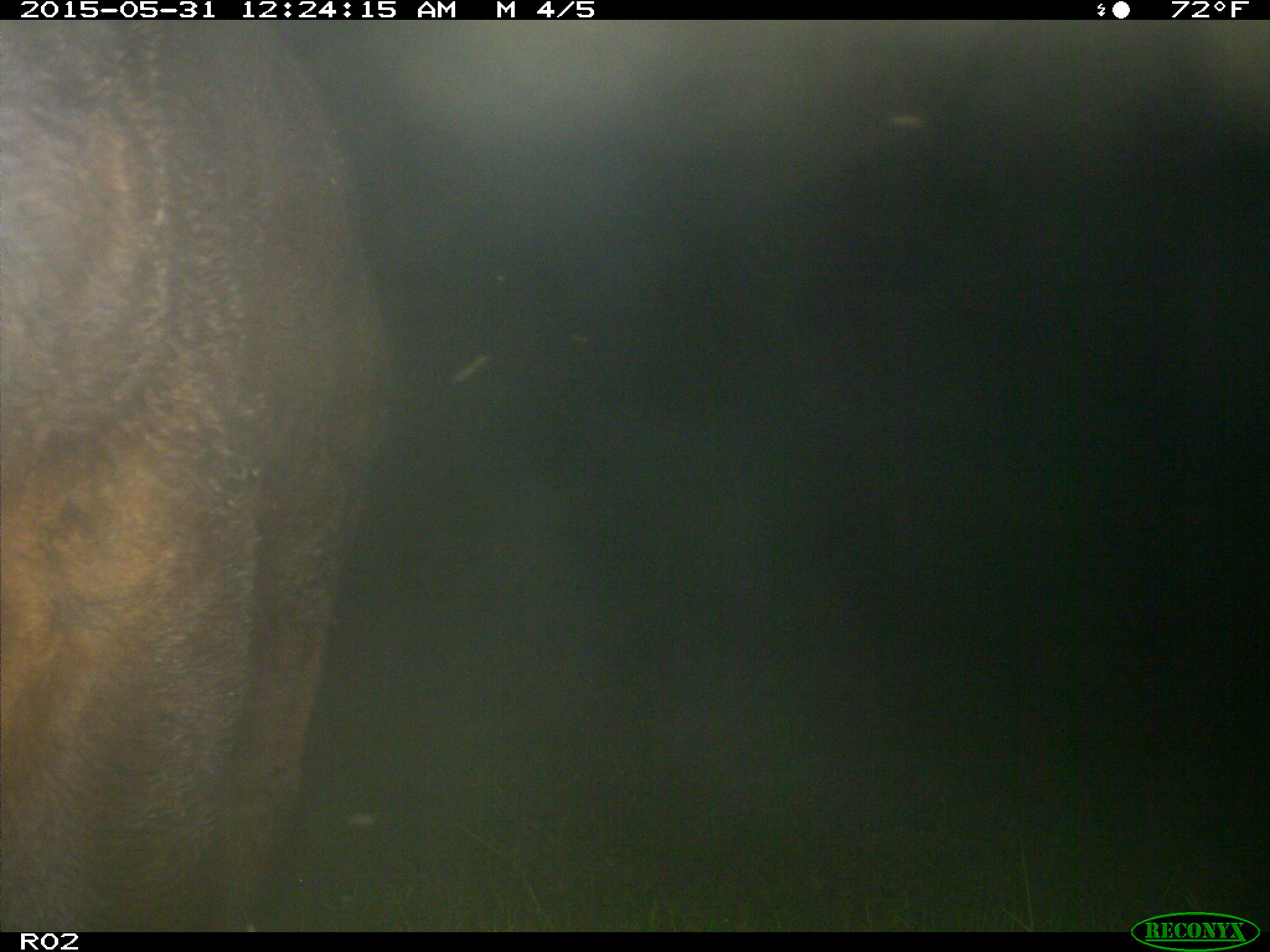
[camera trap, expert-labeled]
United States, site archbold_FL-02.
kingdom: Animalia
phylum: Chordata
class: Mammalia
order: Artiodactyla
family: Bovidae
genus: Bos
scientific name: Bos taurus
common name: domestic cow